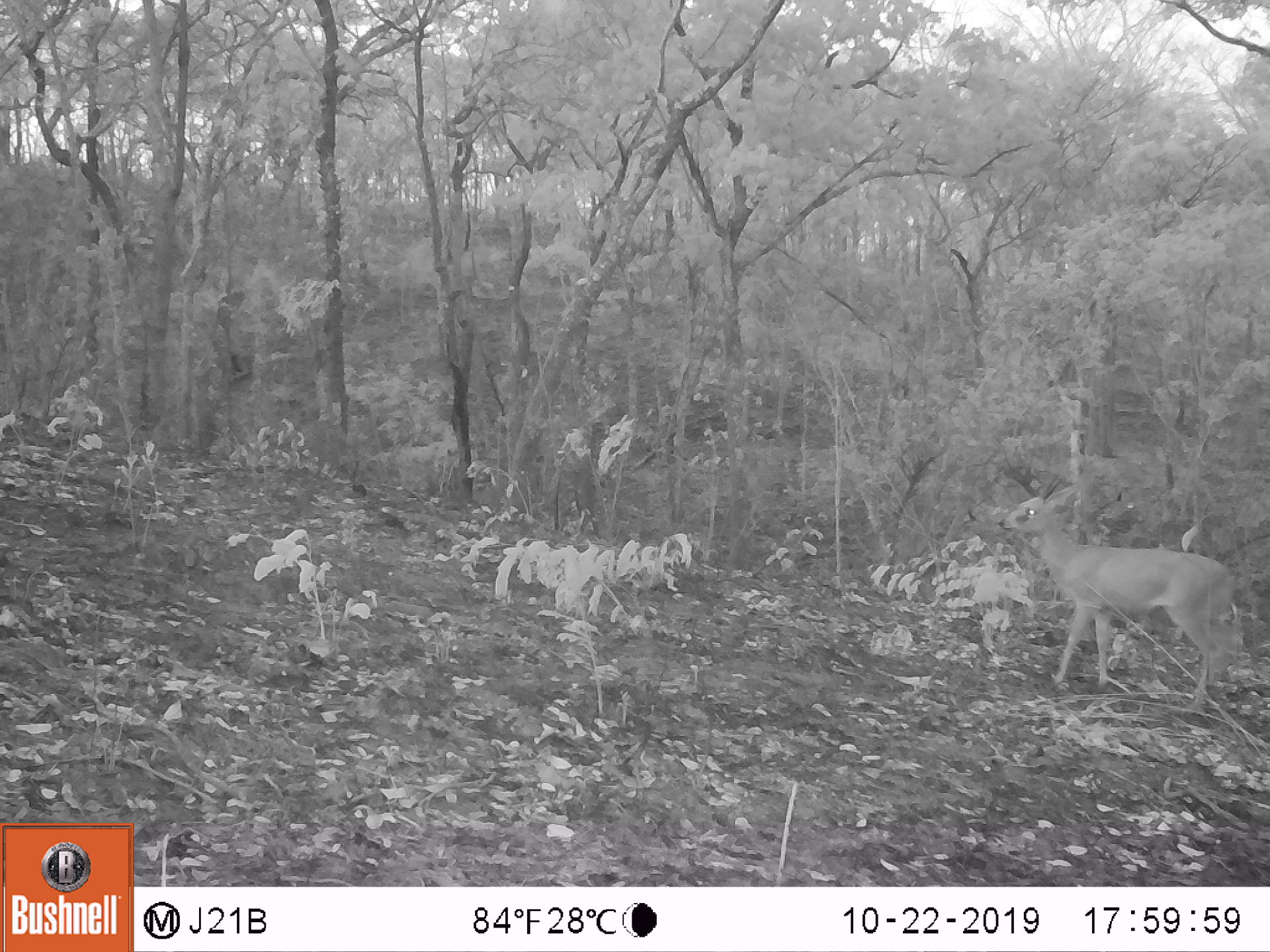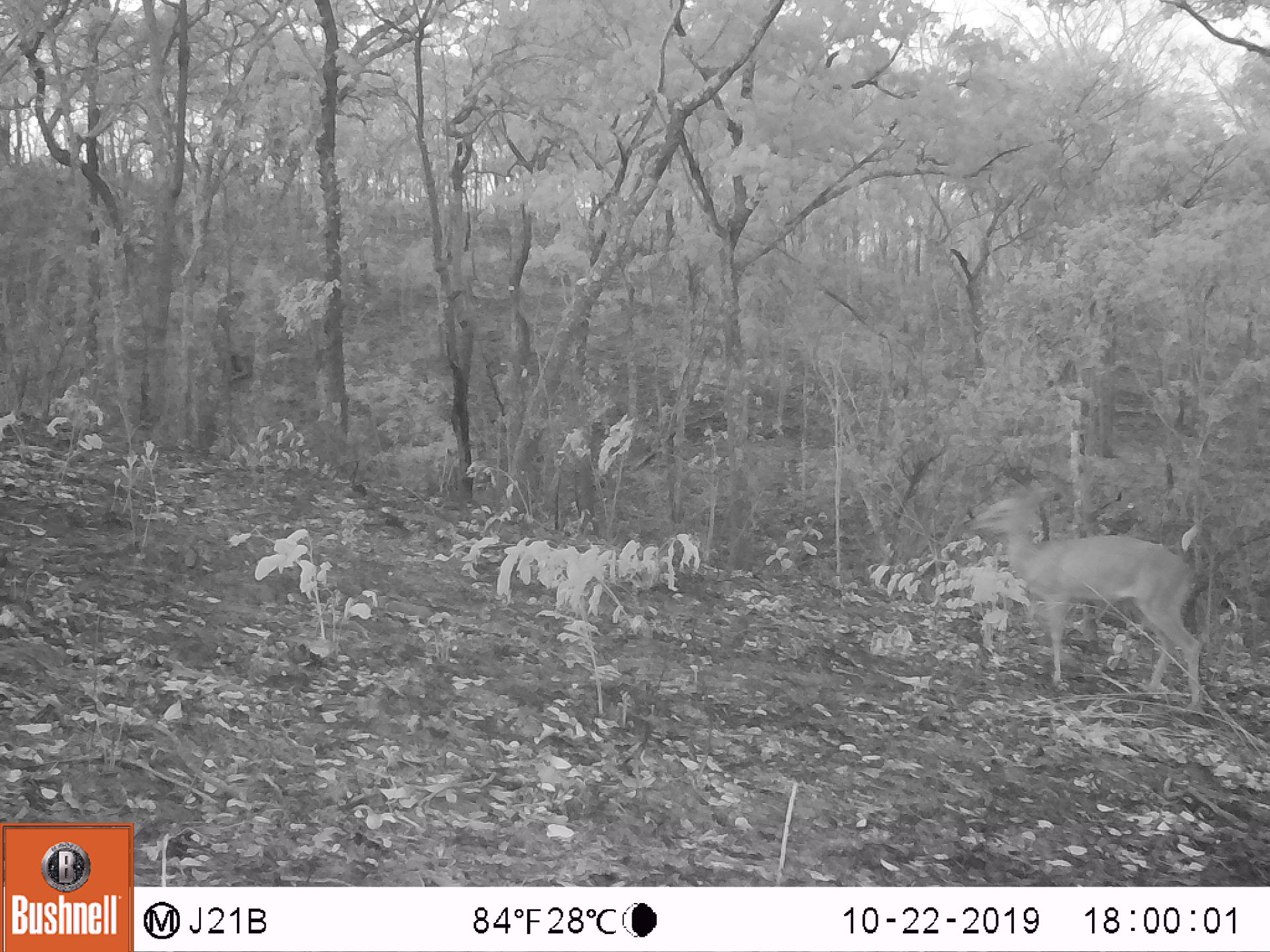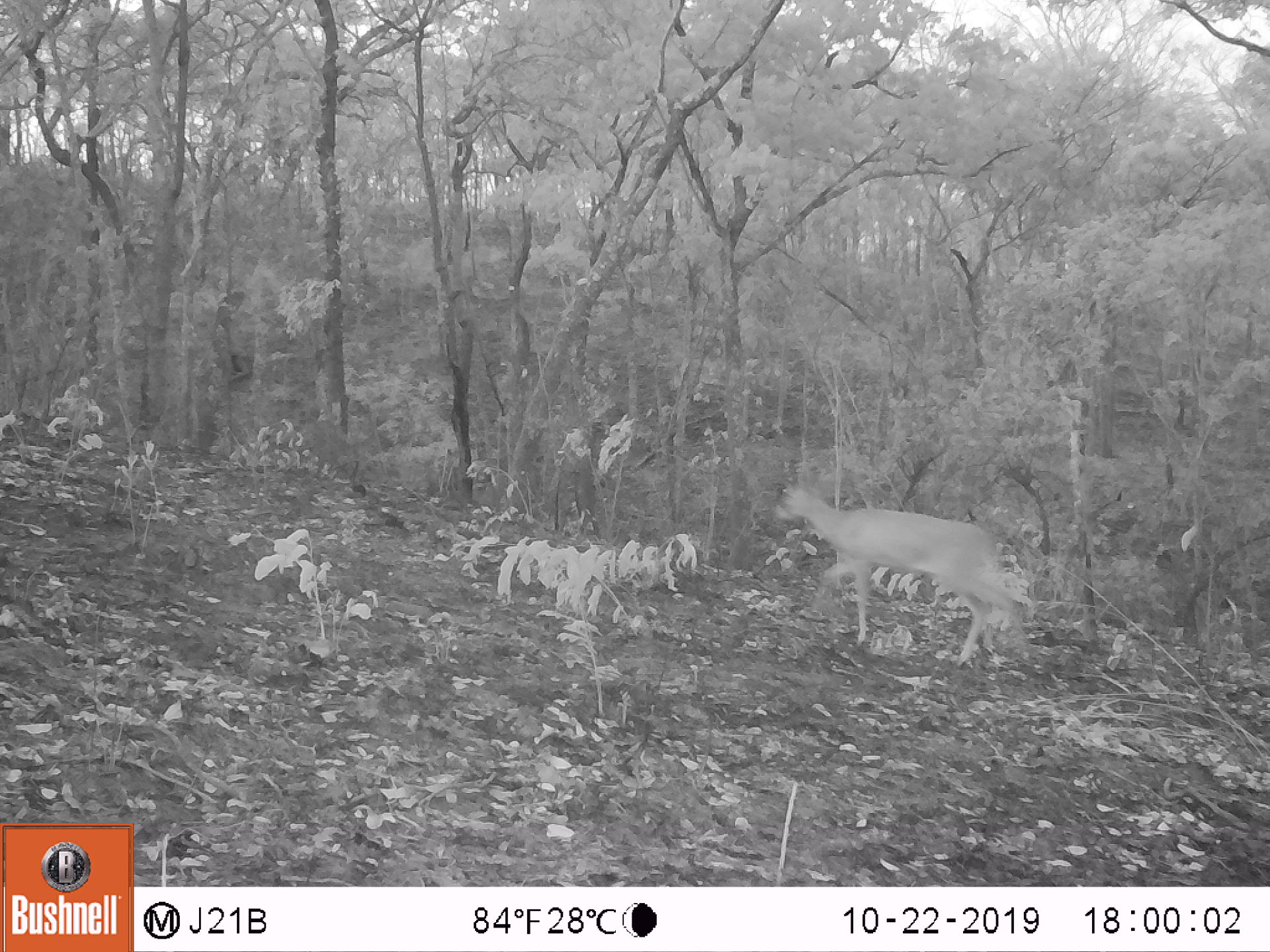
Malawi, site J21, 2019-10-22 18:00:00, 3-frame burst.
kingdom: Animalia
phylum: Chordata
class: Mammalia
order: Artiodactyla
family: Bovidae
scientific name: Antilopinae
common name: small antelope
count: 1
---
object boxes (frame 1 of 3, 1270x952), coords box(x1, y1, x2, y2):
small antelope: box(996, 475, 1232, 700)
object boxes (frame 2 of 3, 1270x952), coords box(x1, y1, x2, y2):
small antelope: box(964, 482, 1203, 709)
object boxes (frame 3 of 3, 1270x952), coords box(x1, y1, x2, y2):
small antelope: box(771, 470, 1029, 665)